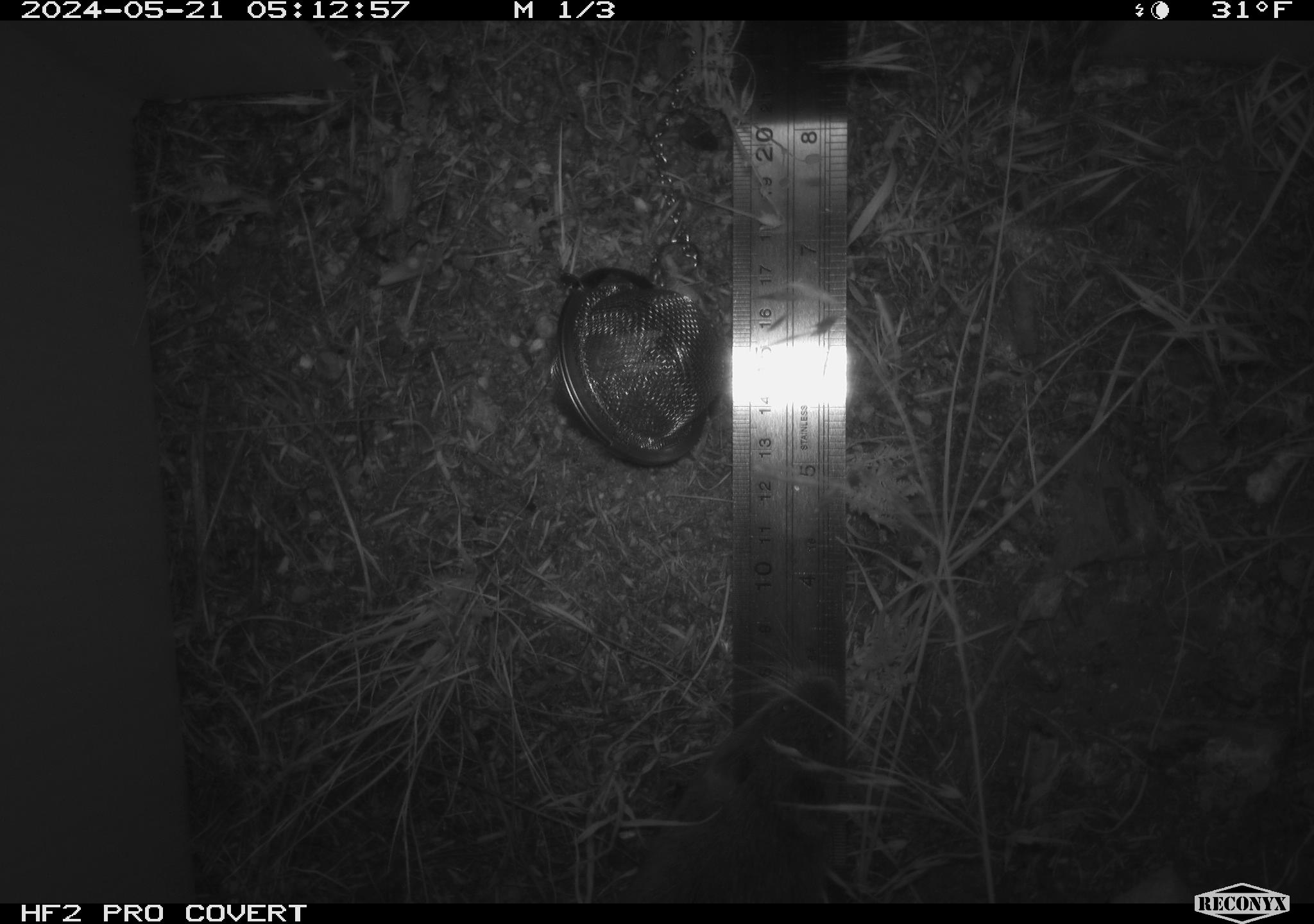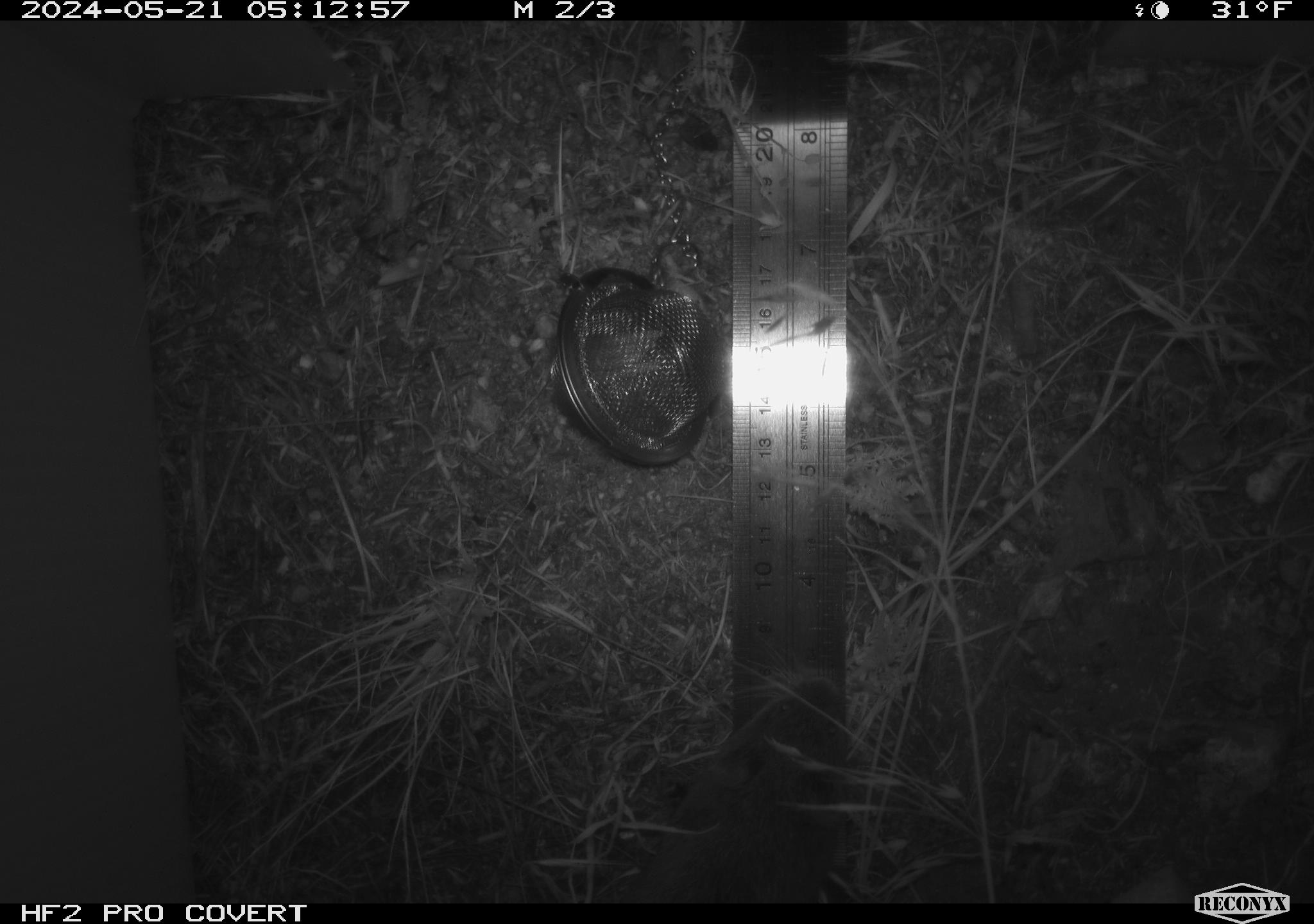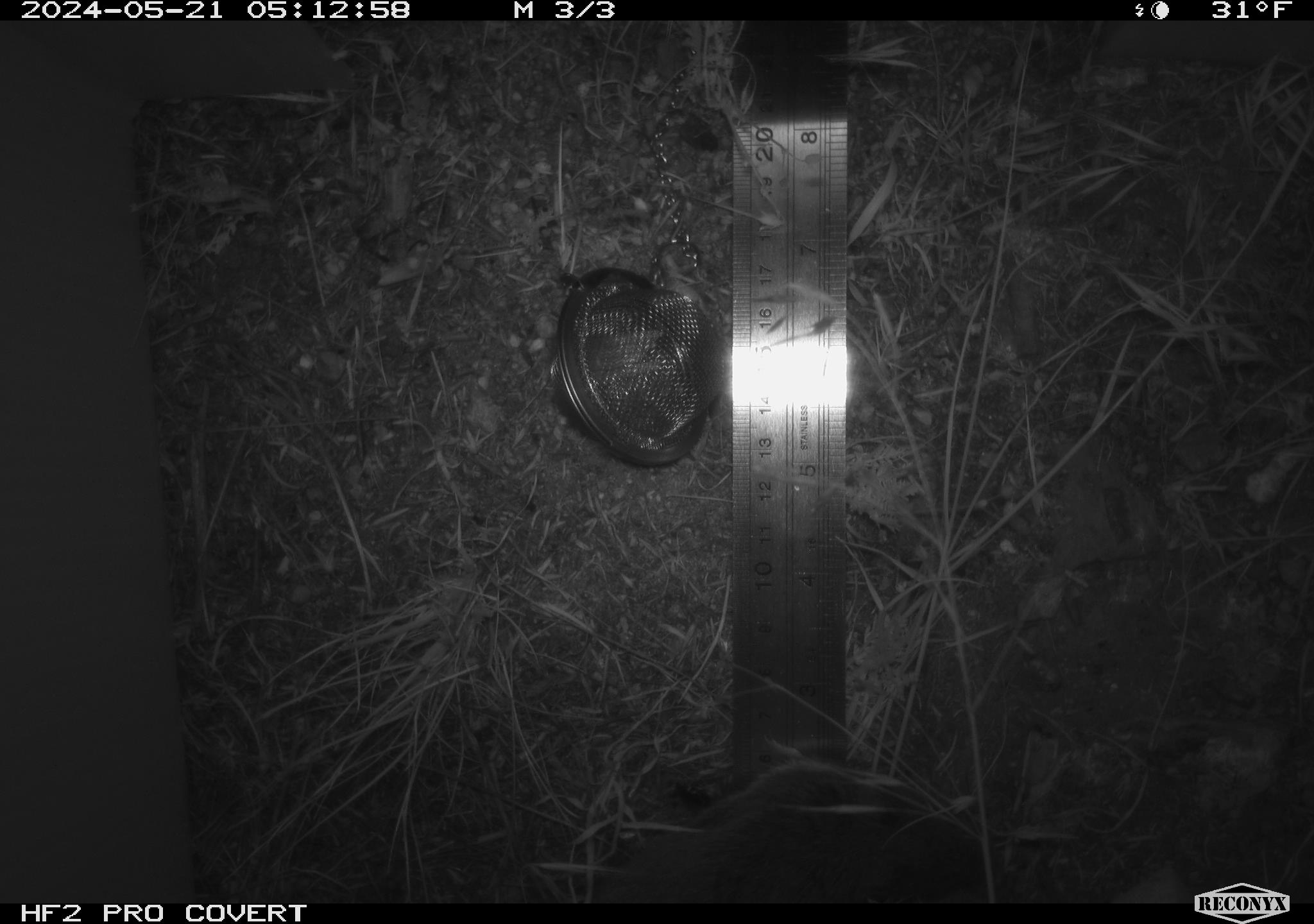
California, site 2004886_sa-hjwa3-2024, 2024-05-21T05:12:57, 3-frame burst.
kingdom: Animalia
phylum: Chordata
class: Mammalia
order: Rodentia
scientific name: Rodentia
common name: rodent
Rodent (Rodentia).